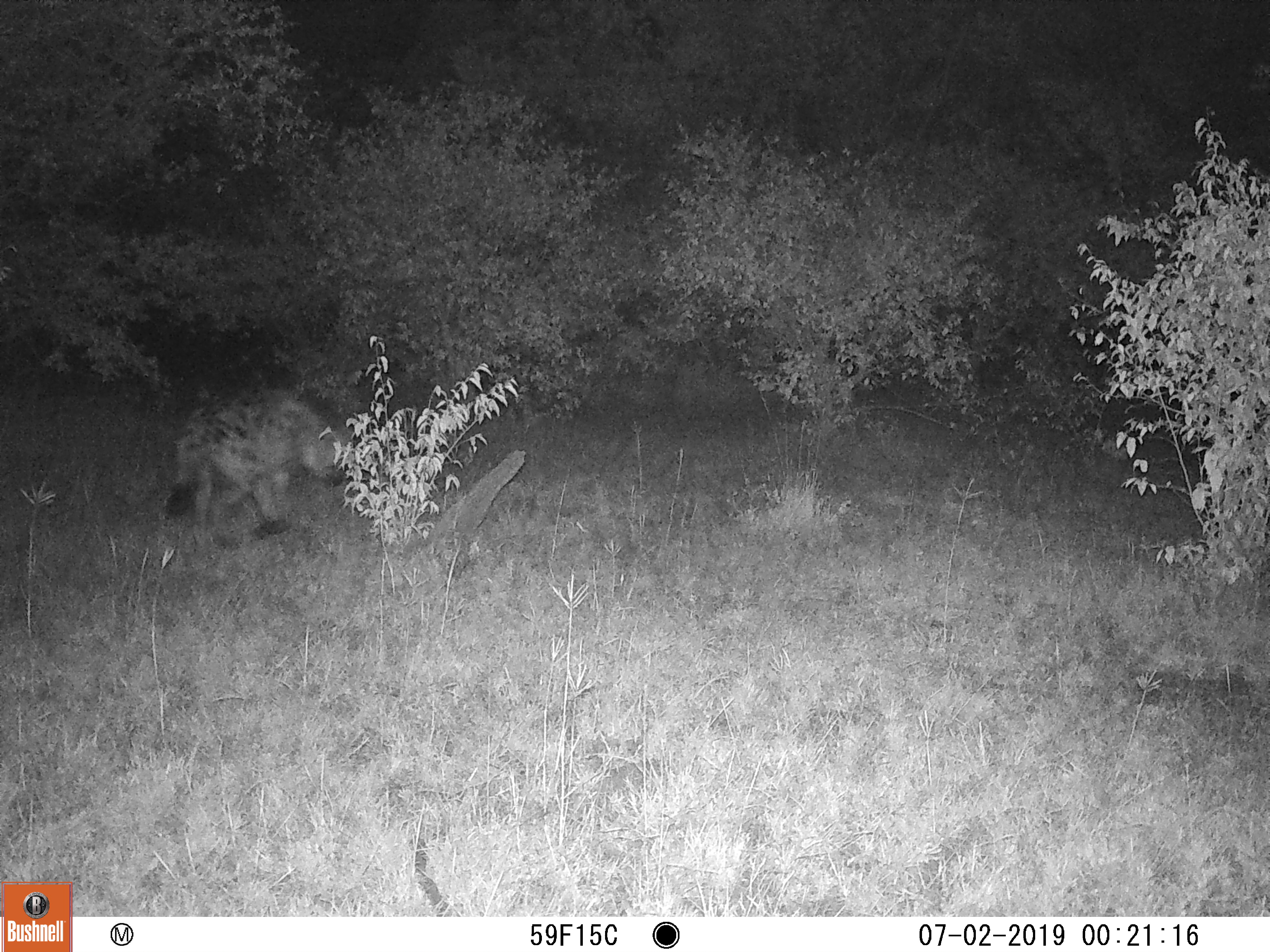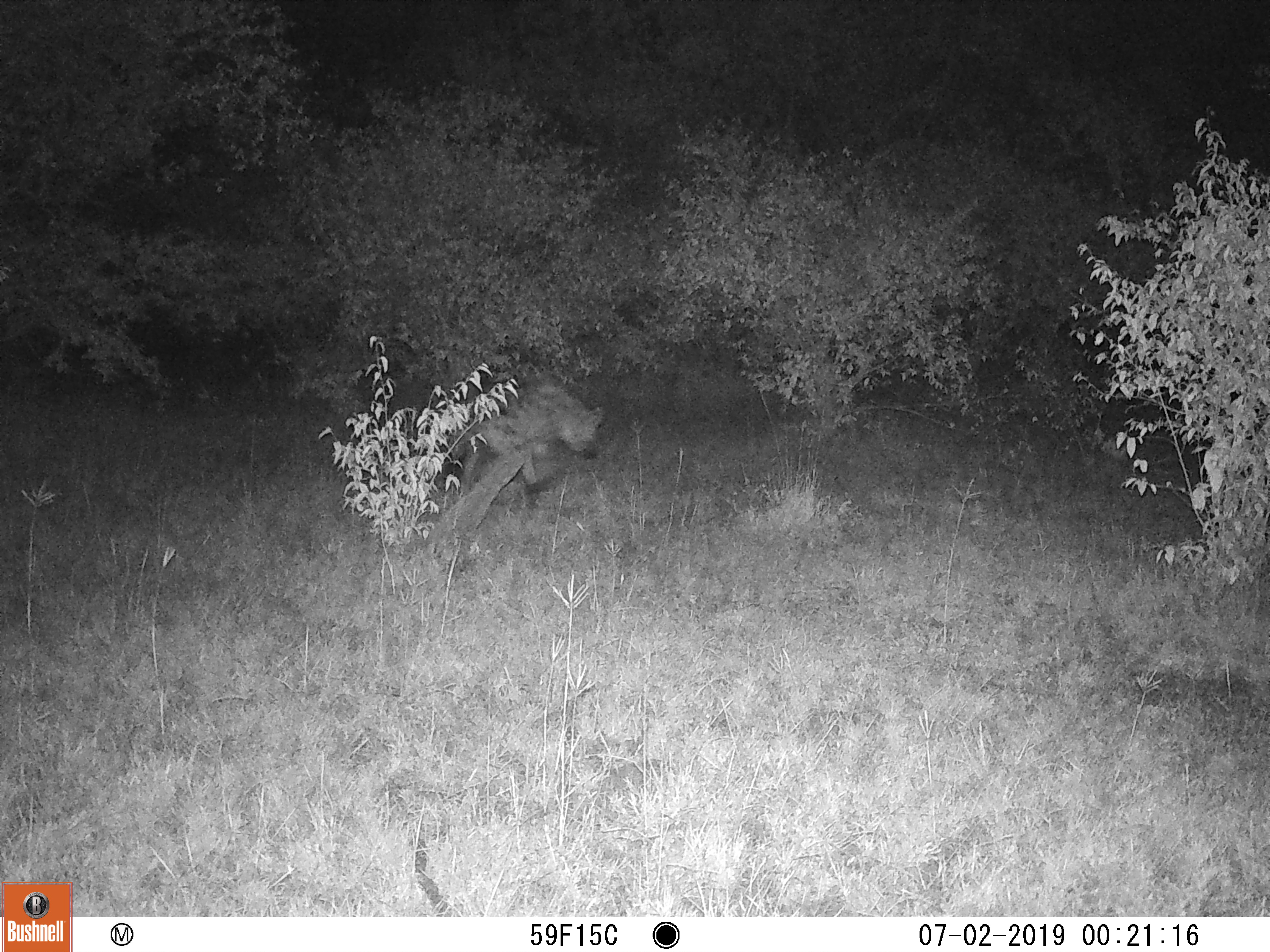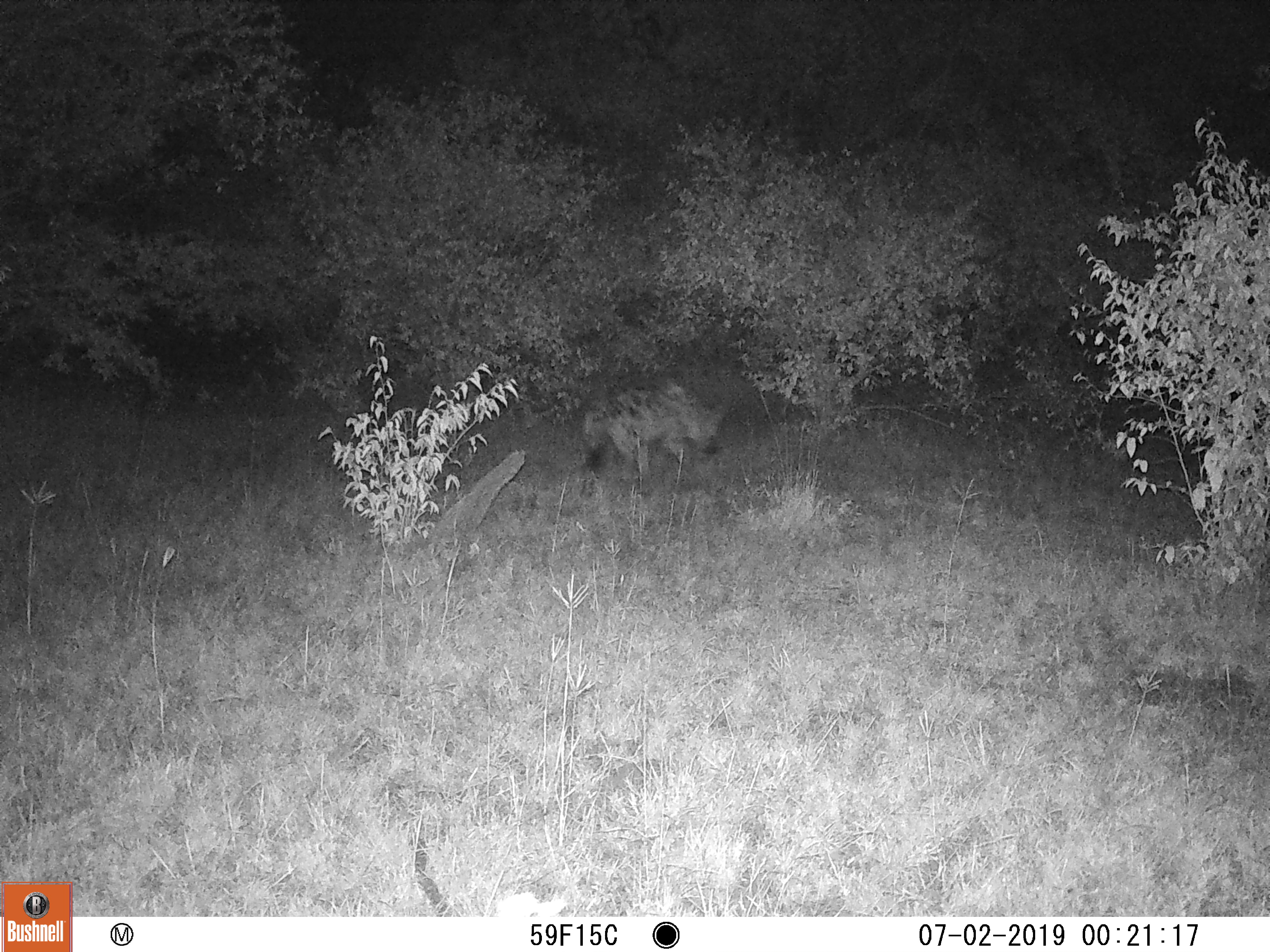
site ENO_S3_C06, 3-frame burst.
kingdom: Animalia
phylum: Chordata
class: Mammalia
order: Carnivora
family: Hyaenidae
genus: Crocuta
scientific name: Crocuta crocuta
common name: spotted hyena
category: hyenaspotted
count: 1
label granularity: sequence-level